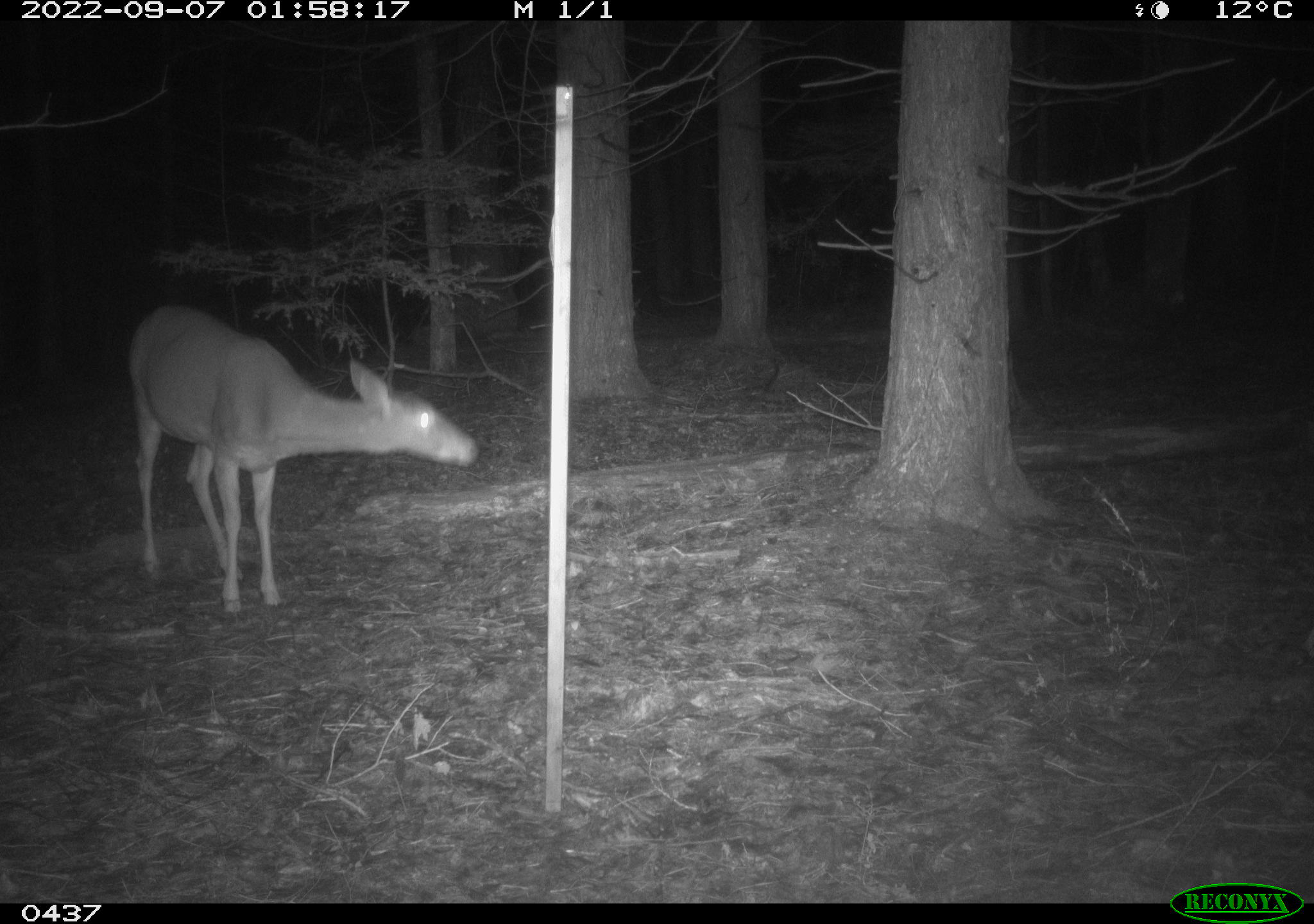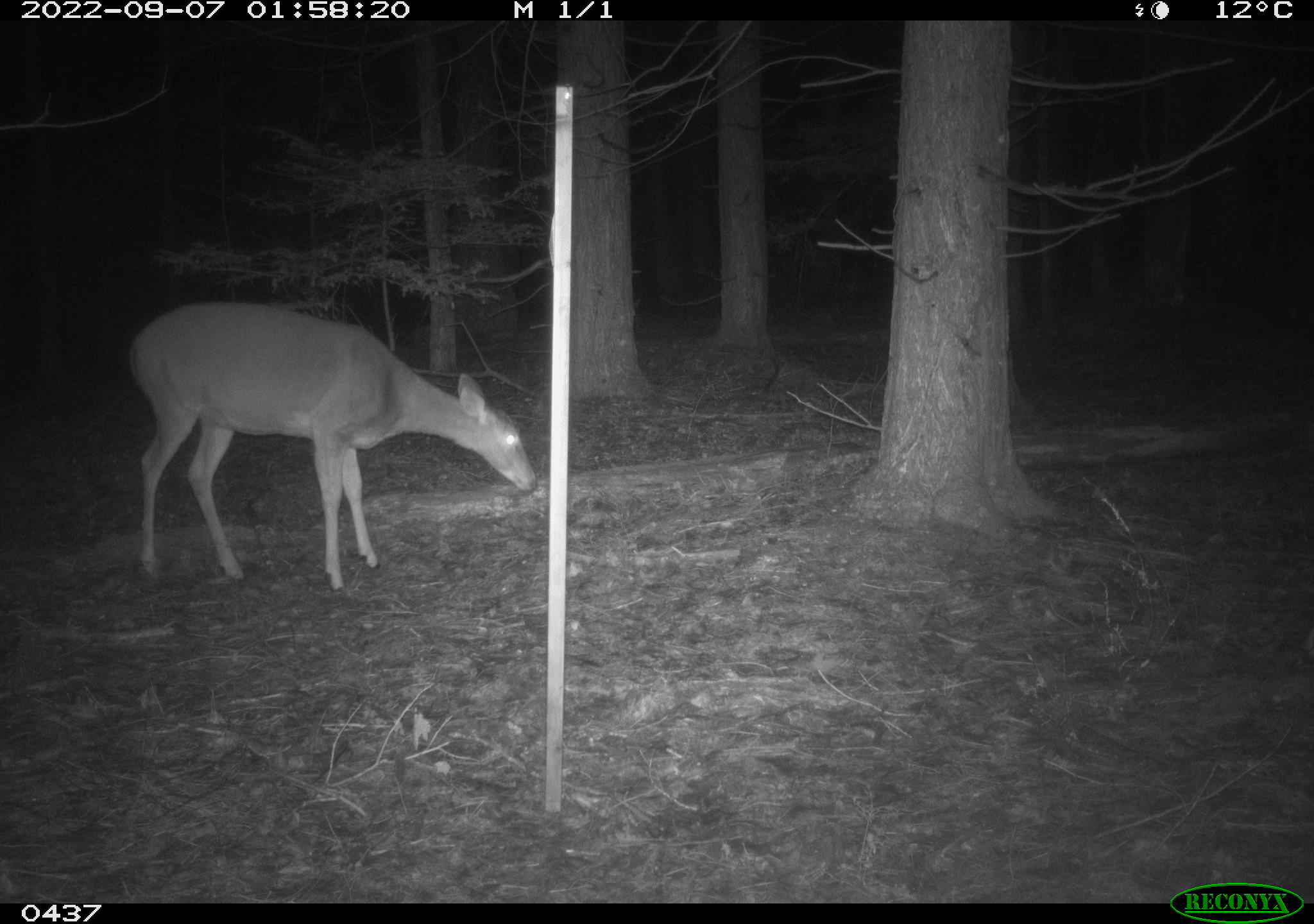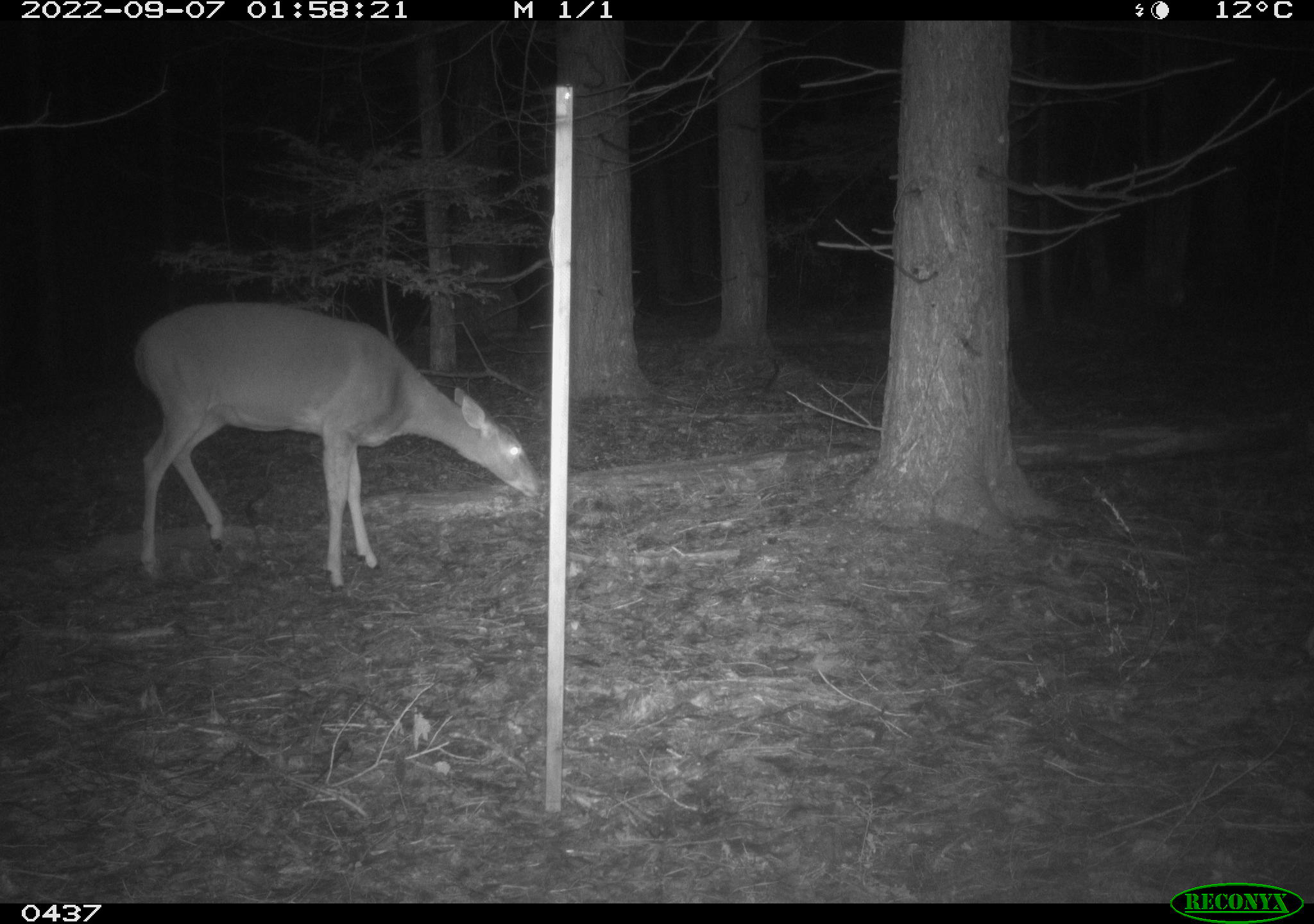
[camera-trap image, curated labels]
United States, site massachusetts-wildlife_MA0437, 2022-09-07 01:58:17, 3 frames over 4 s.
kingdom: Animalia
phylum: Chordata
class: Mammalia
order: Artiodactyla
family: Cervidae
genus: Odocoileus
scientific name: Odocoileus virginianus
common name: white-tailed deer